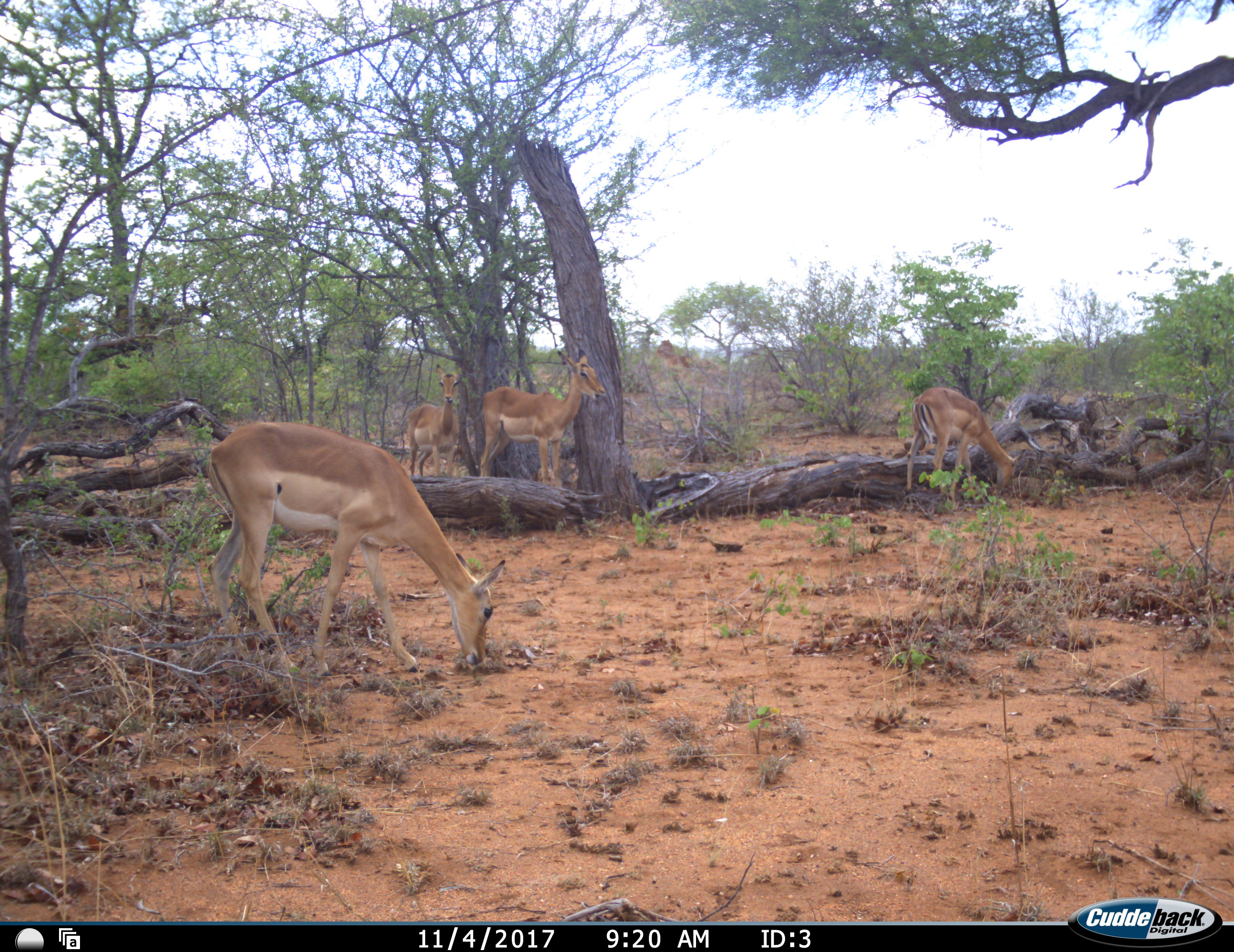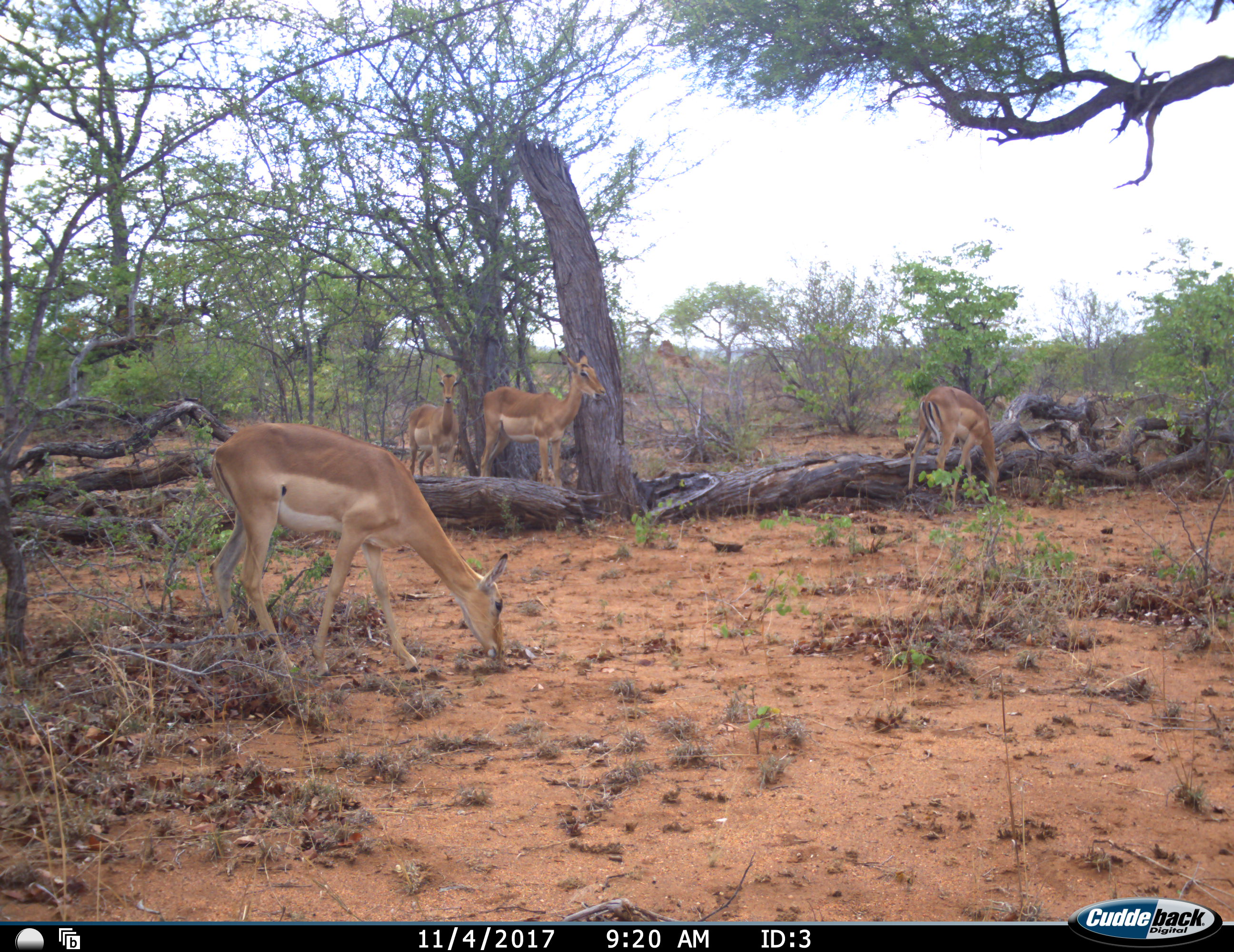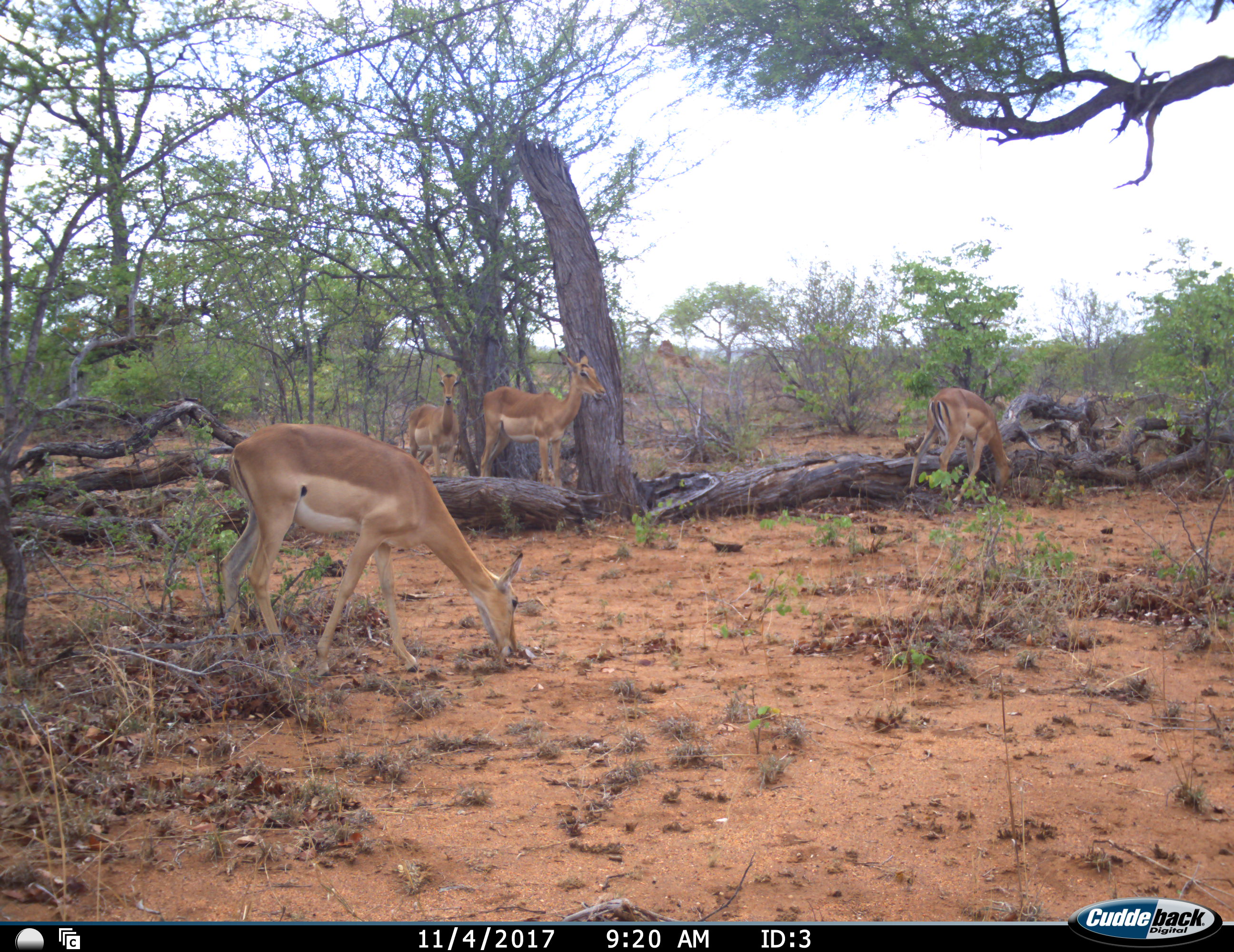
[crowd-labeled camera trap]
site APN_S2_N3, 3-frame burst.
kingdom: Animalia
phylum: Chordata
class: Mammalia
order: Artiodactyla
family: Bovidae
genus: Aepyceros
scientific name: Aepyceros melampus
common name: impala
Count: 4.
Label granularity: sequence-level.